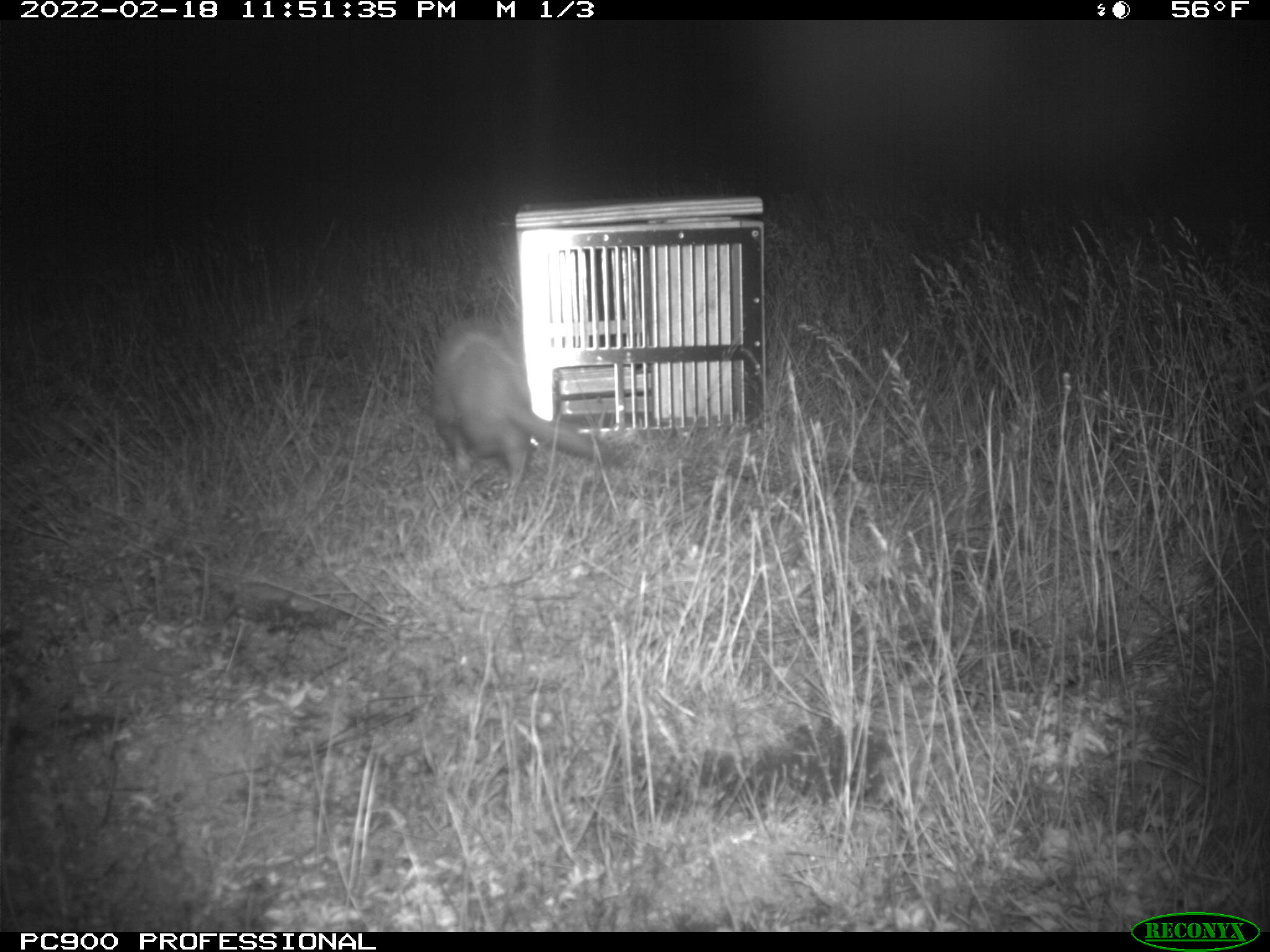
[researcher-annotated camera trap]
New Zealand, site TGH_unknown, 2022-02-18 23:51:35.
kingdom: Animalia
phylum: Chordata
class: Mammalia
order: Carnivora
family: Mustelidae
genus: Mustela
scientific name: Mustela furo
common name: ferret